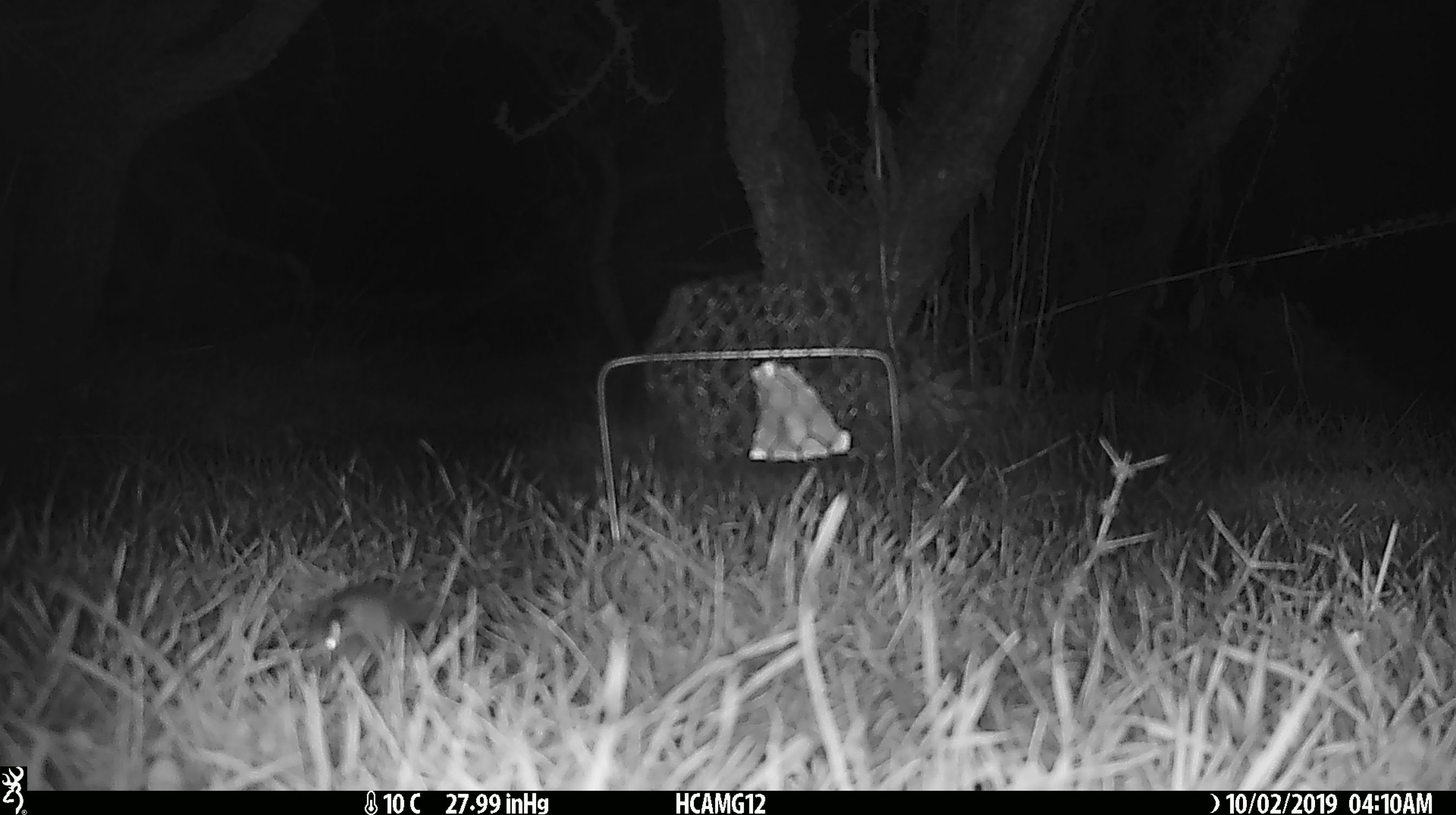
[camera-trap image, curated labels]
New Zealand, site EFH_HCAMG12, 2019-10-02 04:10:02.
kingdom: Animalia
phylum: Chordata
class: Mammalia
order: Rodentia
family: Muridae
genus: Mus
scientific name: Mus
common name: mouse